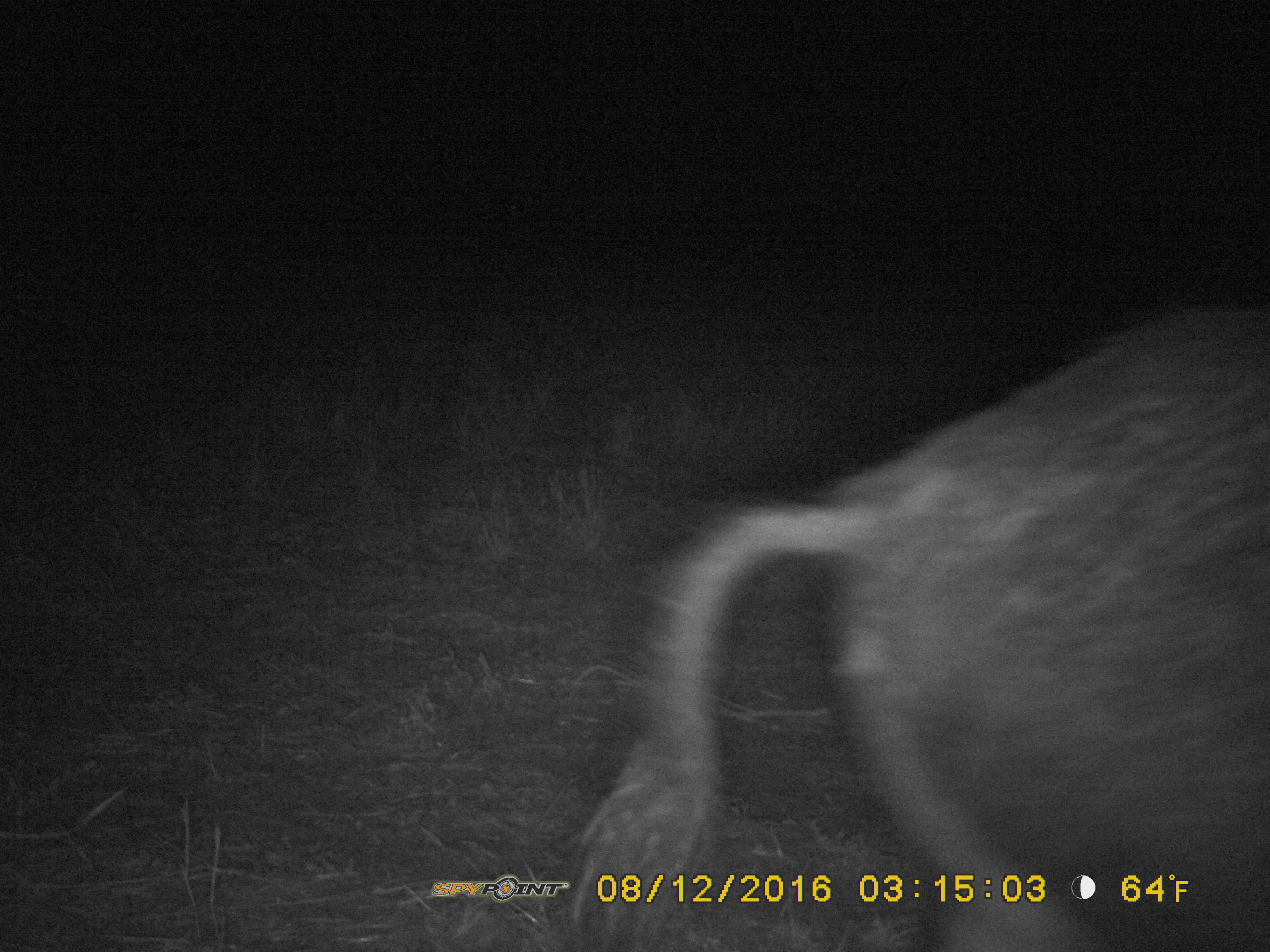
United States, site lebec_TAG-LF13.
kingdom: Animalia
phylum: Chordata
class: Mammalia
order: Artiodactyla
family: Suidae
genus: Sus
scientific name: Sus scrofa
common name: wild boar